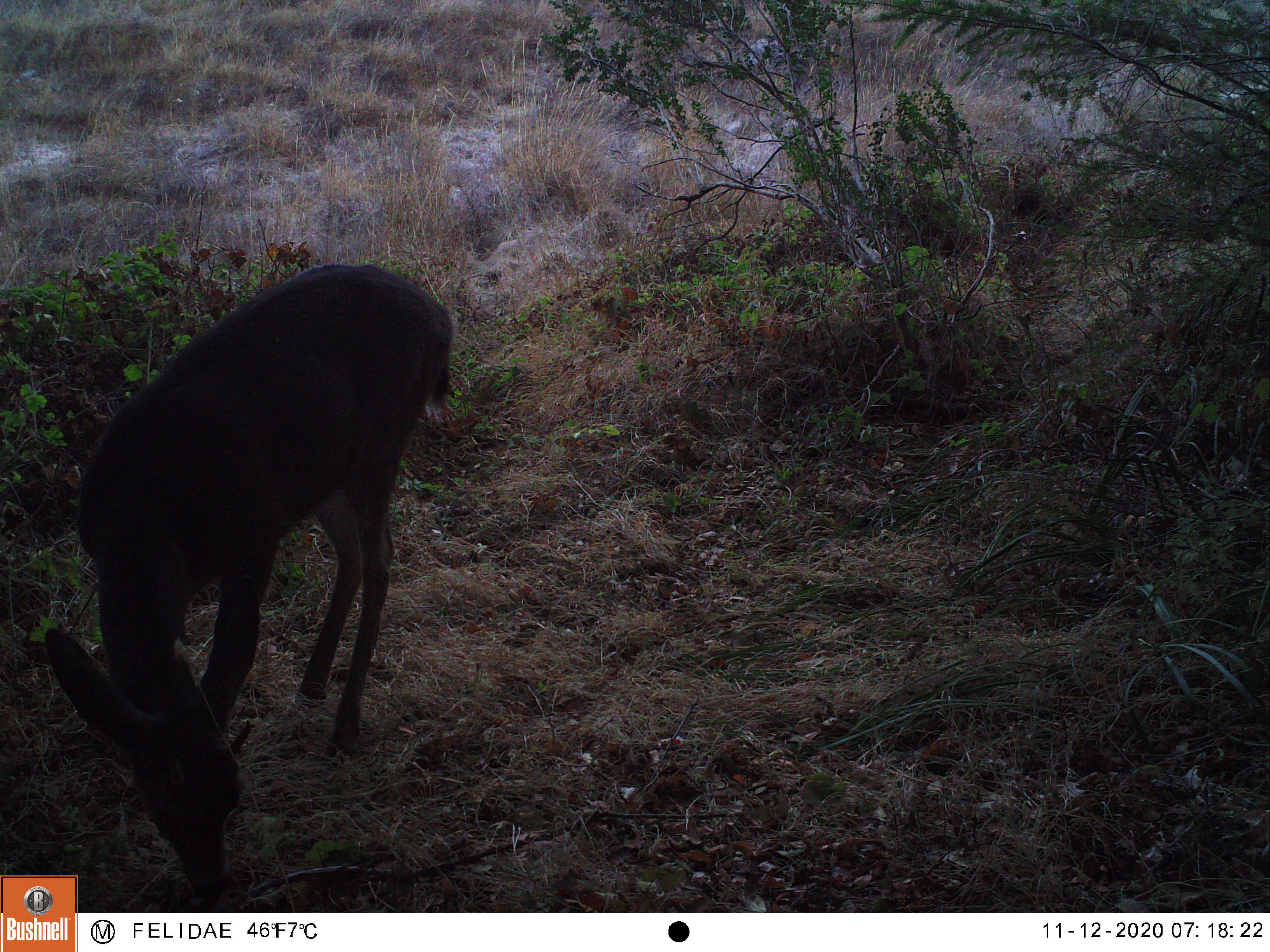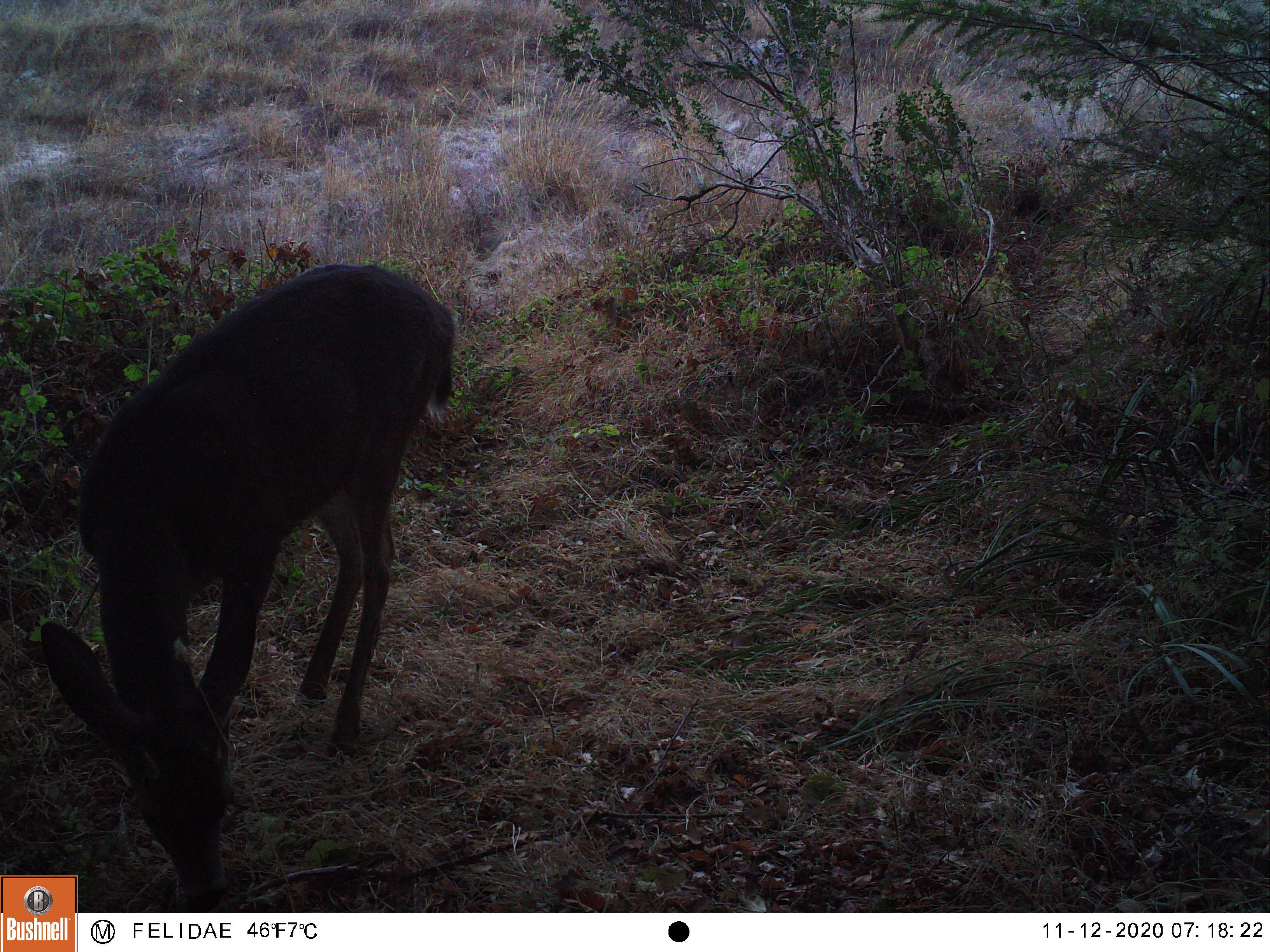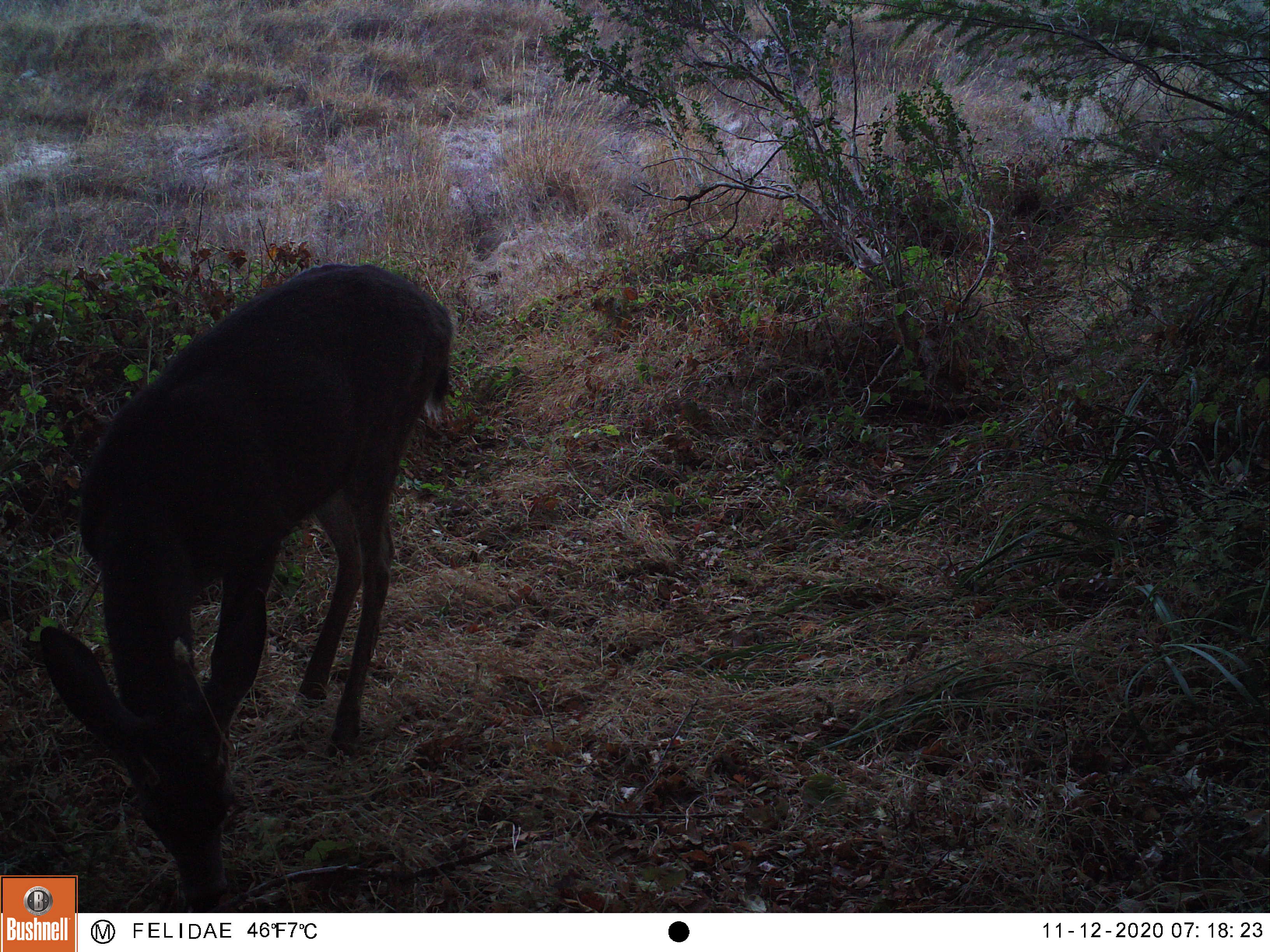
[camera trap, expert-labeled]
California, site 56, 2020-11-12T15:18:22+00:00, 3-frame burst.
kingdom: Animalia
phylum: Chordata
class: Mammalia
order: Artiodactyla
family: Cervidae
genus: Odocoileus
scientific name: Odocoileus hemionus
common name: mule deer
Mule deer (Odocoileus hemionus).